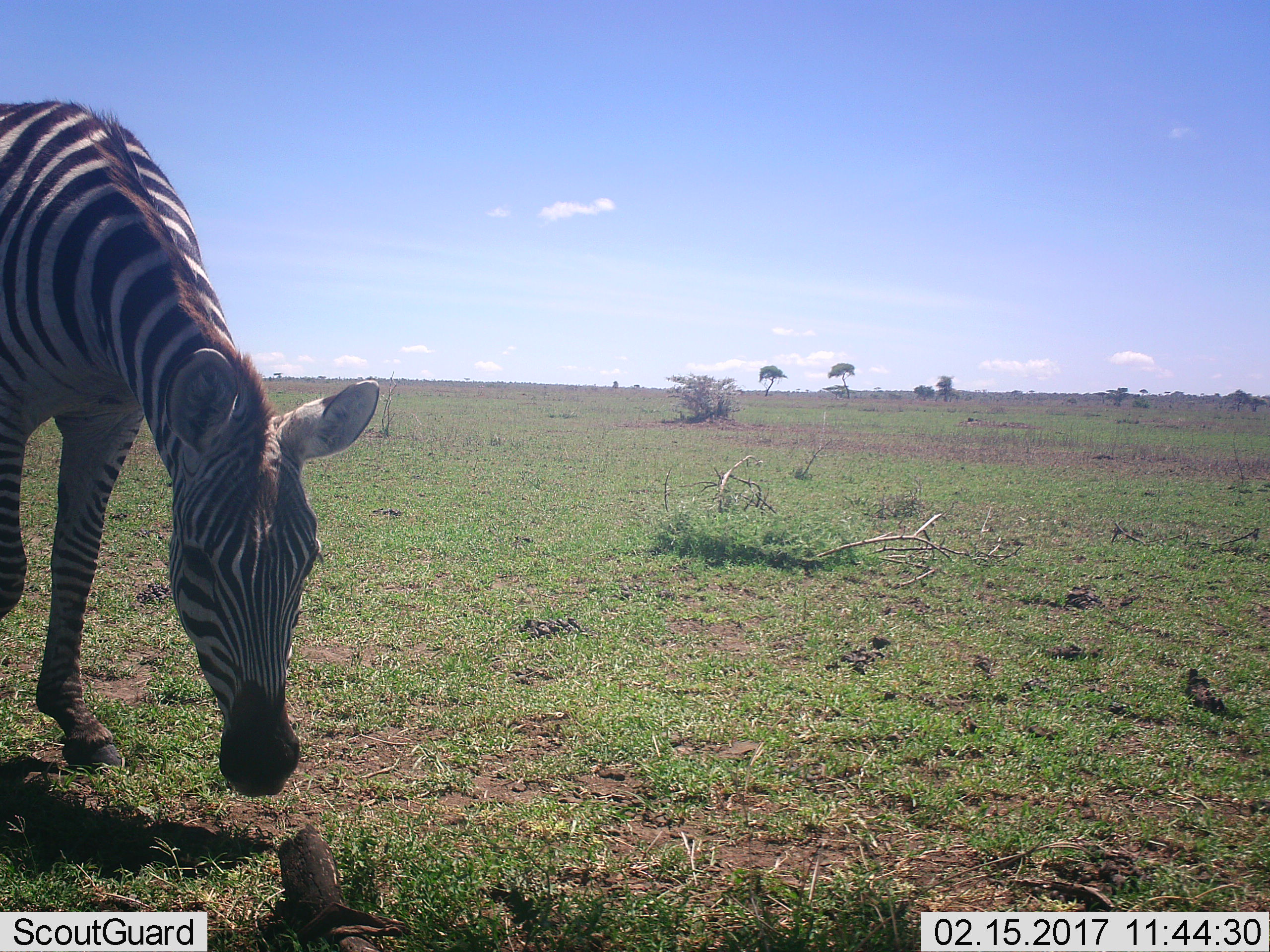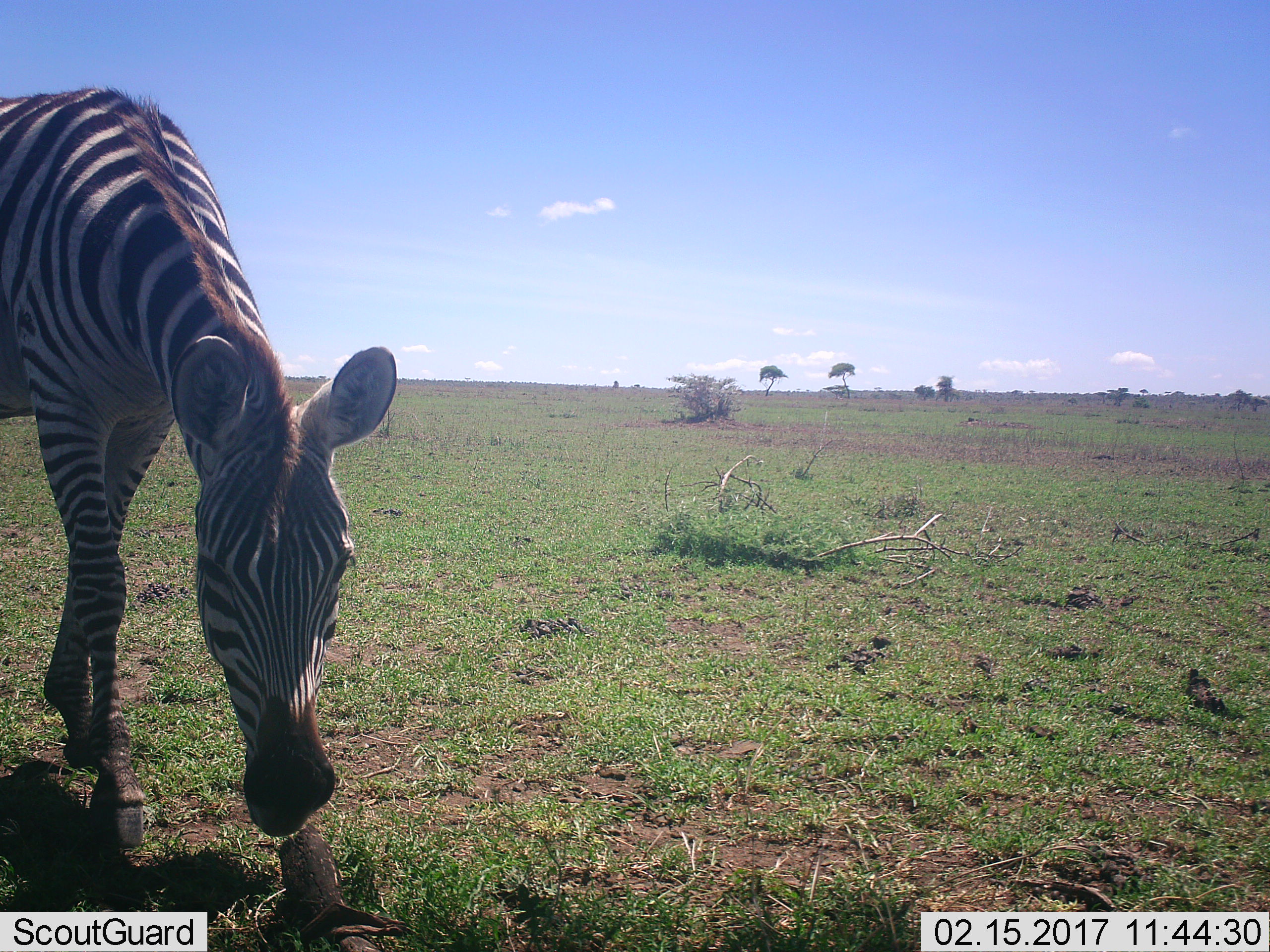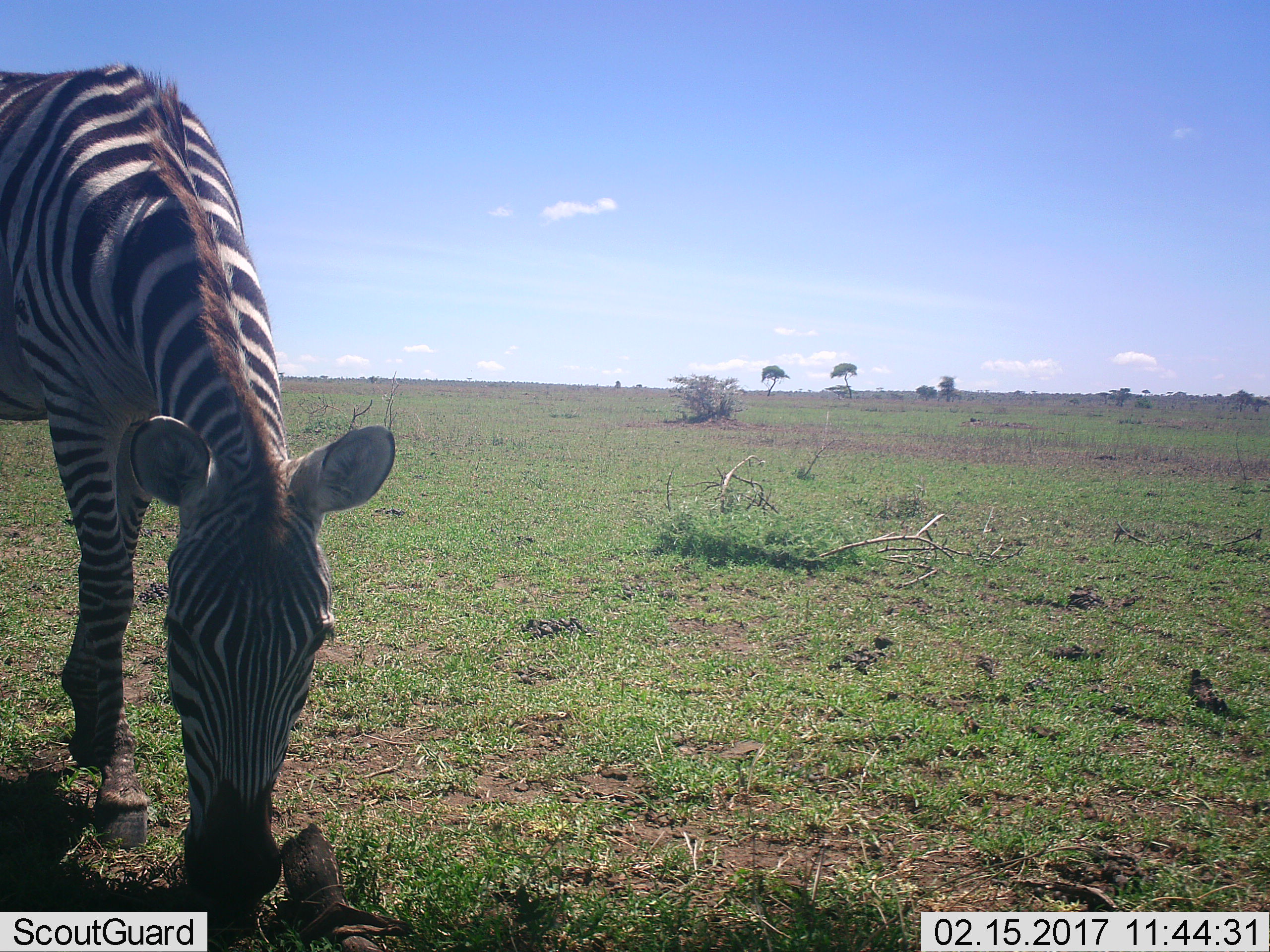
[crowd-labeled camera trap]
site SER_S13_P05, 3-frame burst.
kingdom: Animalia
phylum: Chordata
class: Mammalia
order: Perissodactyla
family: Equidae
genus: Equus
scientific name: Equus quagga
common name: plains zebra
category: zebraplains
Zebraplains (plains zebra) (Equus quagga), count 1. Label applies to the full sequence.